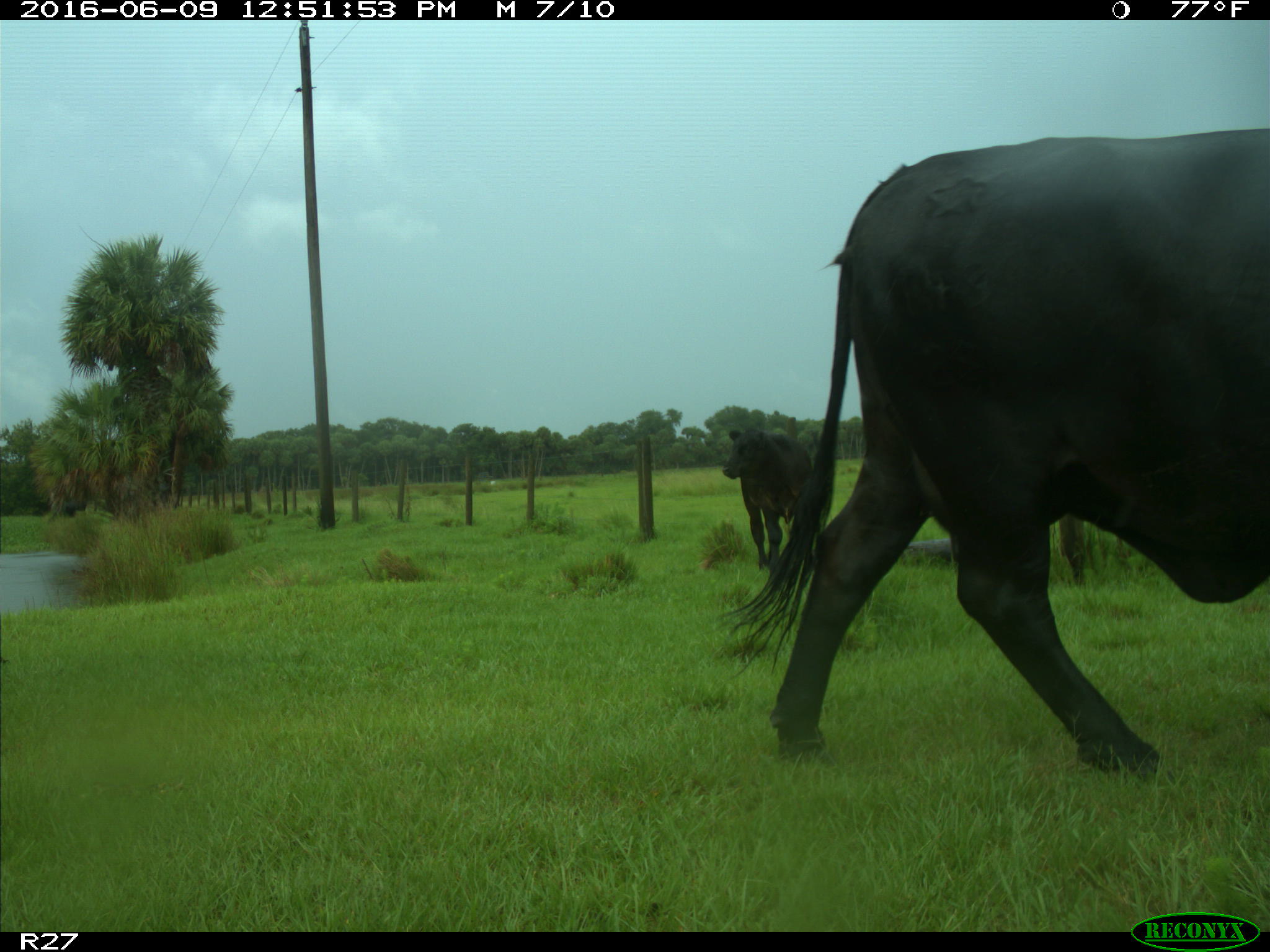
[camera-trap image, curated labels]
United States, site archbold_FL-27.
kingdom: Animalia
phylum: Chordata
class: Mammalia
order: Artiodactyla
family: Bovidae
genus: Bos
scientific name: Bos taurus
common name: domestic cow